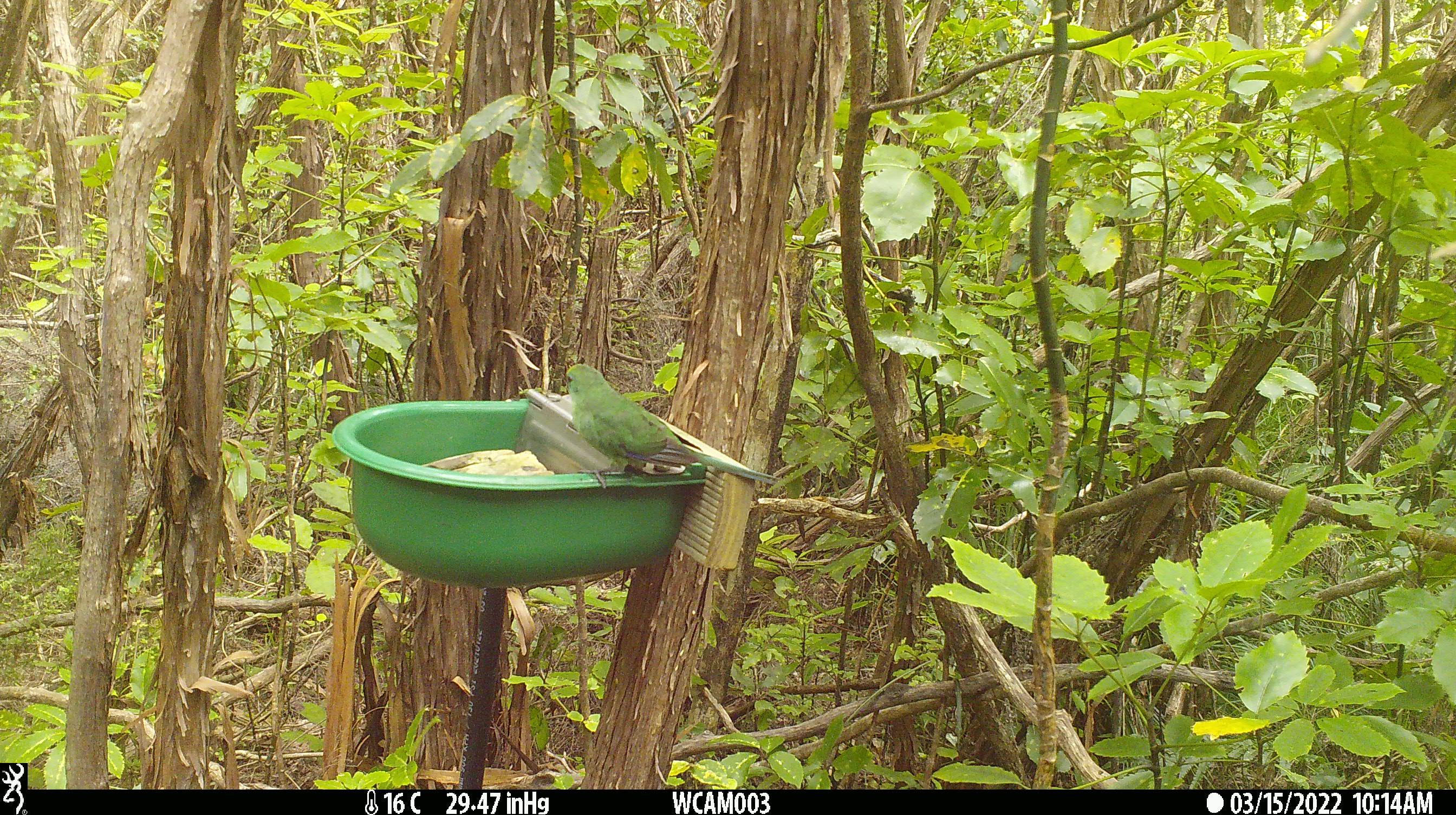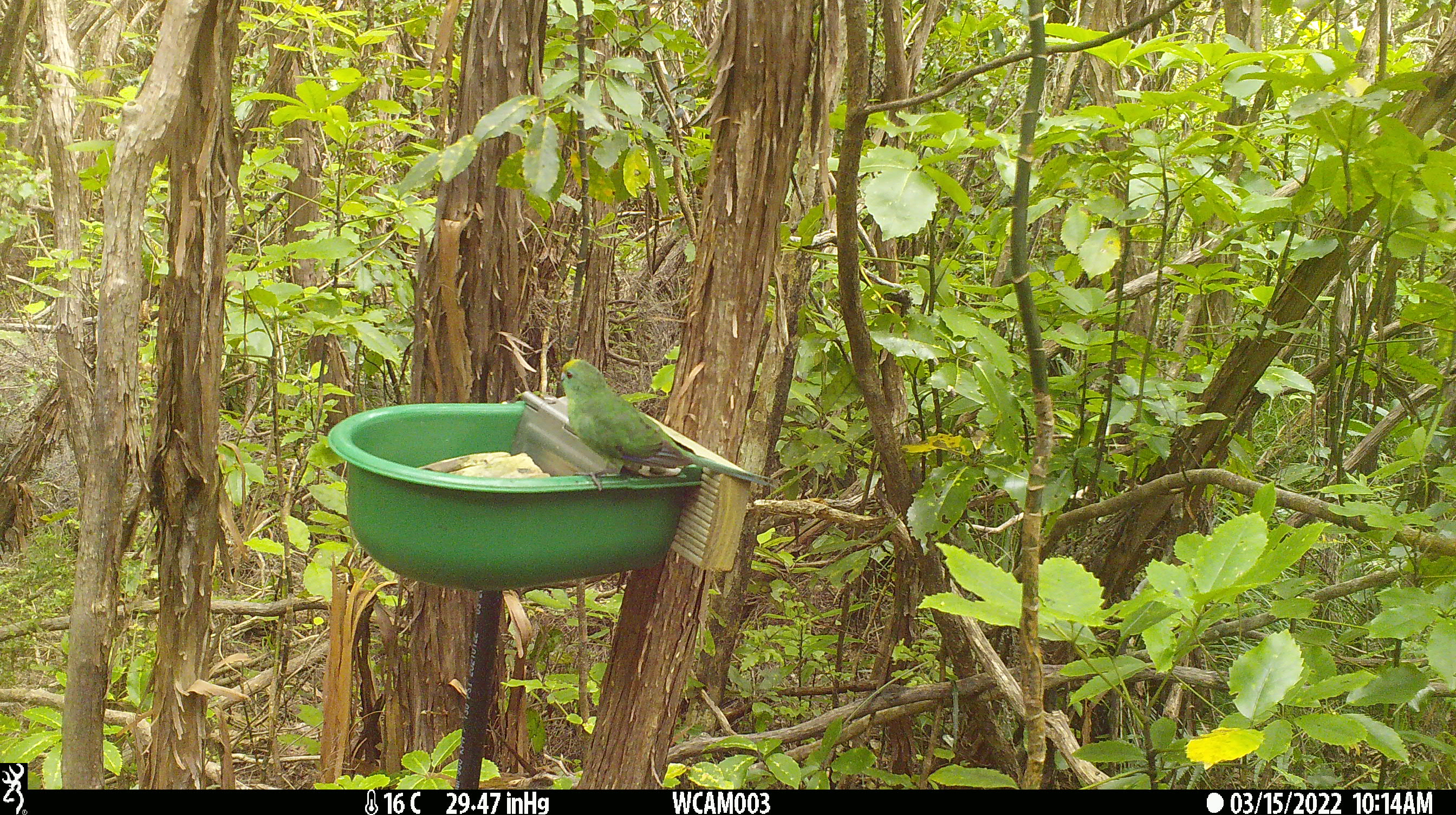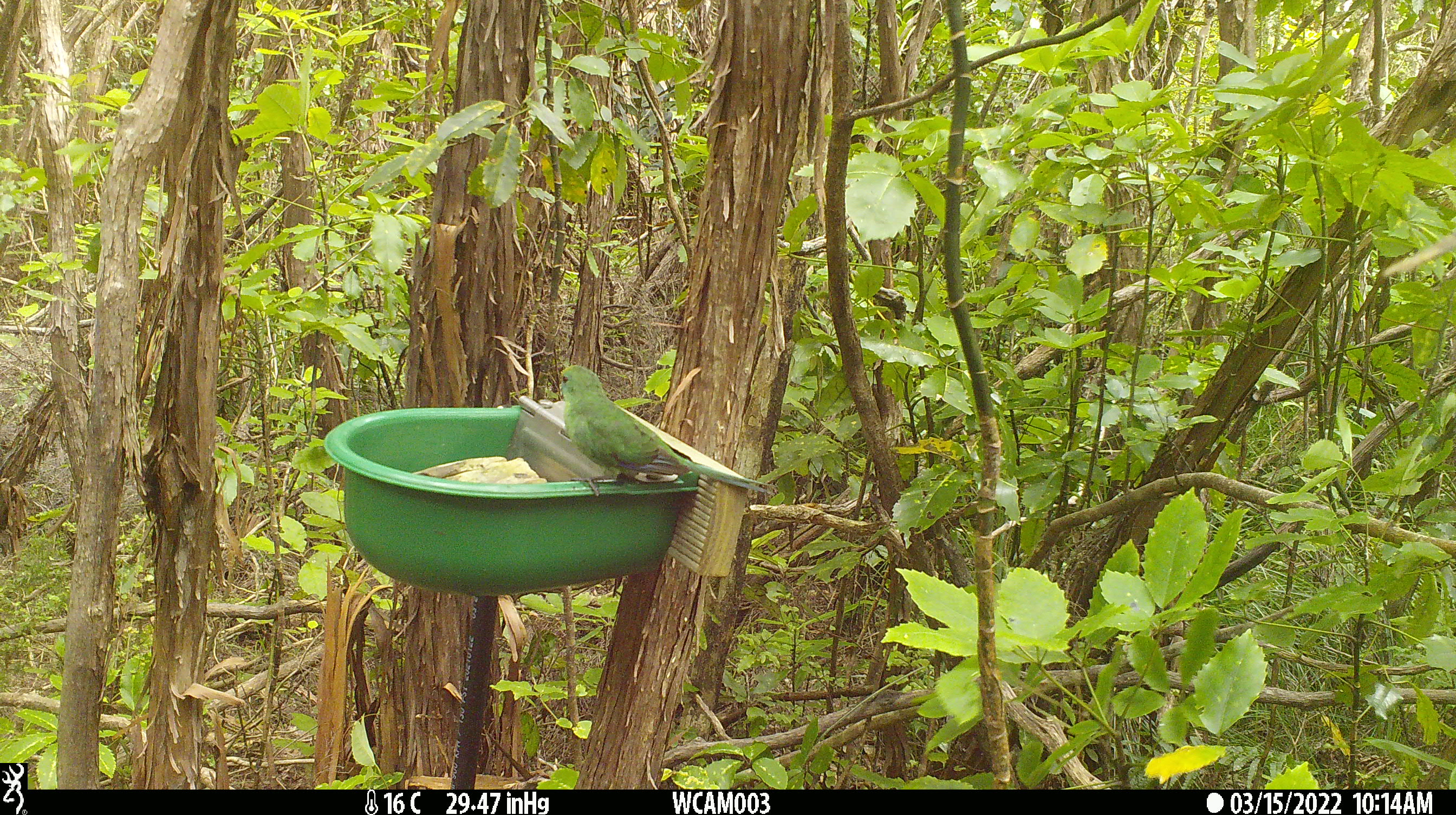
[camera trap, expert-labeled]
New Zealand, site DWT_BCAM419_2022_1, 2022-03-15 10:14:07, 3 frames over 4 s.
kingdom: Animalia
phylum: Chordata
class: Aves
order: Psittaciformes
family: Psittaculidae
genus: Cyanoramphus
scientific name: Cyanoramphus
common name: parakeet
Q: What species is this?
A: Parakeet (Cyanoramphus).